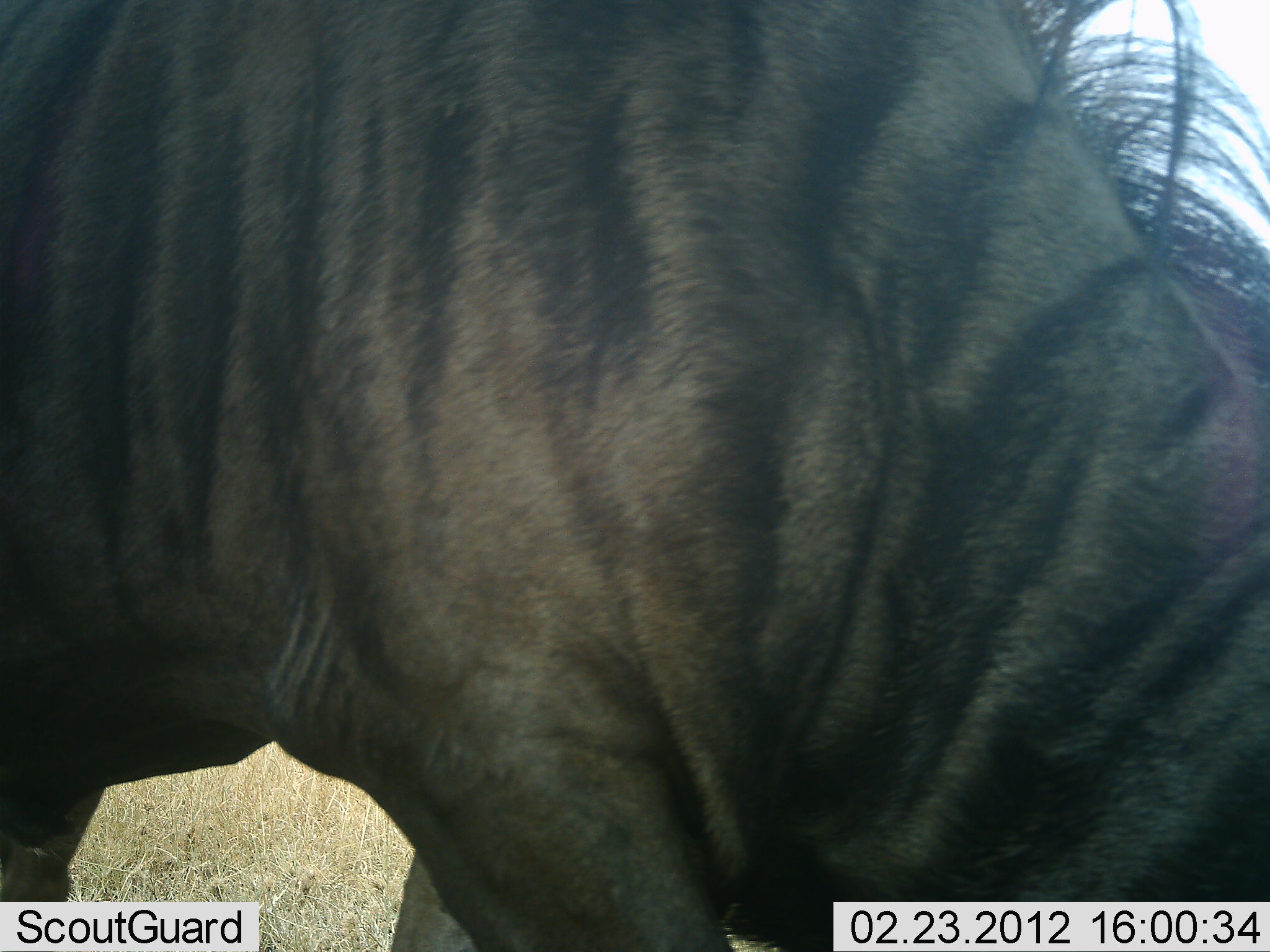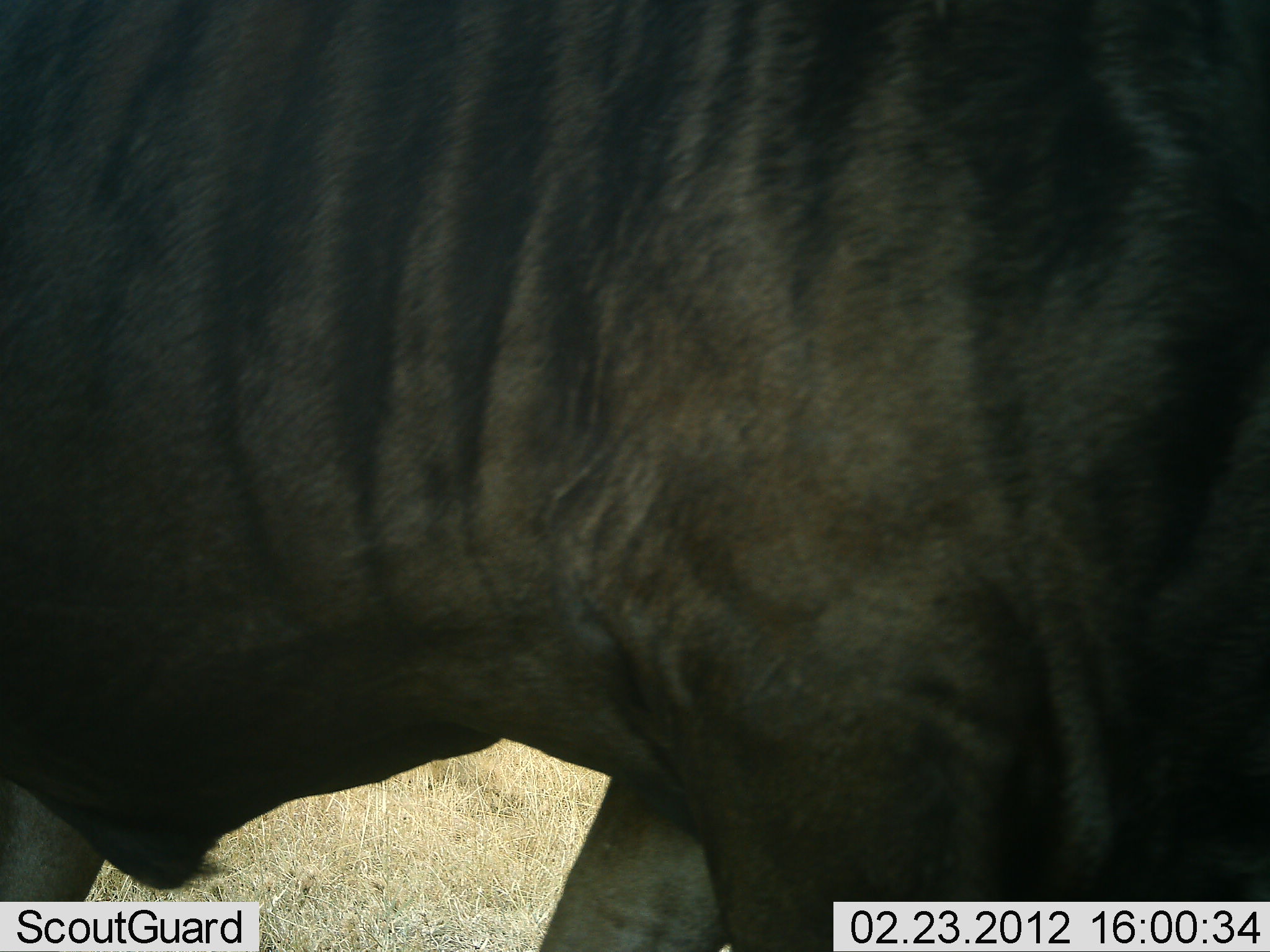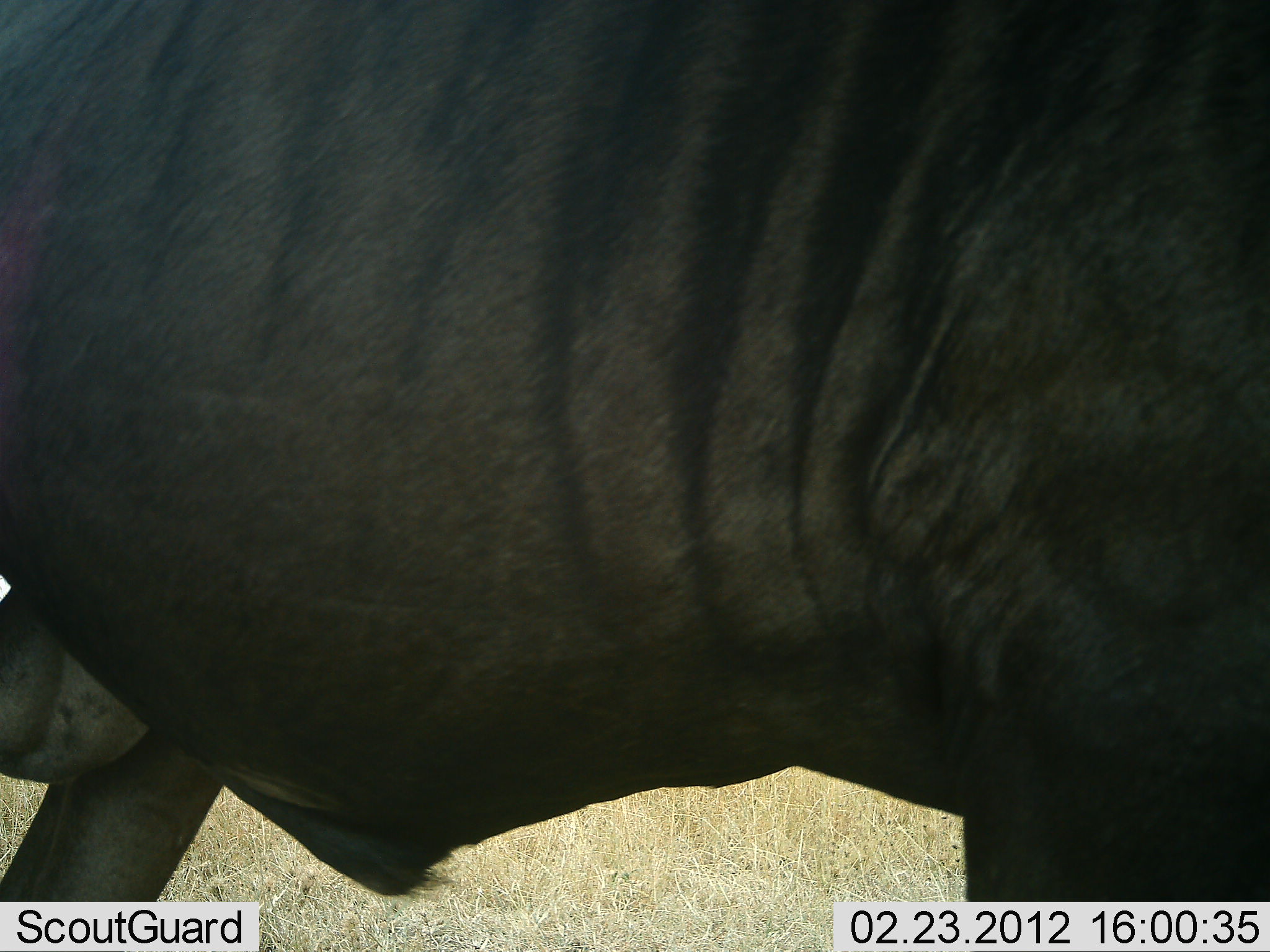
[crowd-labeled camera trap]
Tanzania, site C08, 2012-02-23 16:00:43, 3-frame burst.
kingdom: Animalia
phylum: Chordata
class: Mammalia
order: Artiodactyla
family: Bovidae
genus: Connochaetes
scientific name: Connochaetes taurinus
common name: blue wildebeest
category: wildebeest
Wildebeest (blue wildebeest) (Connochaetes taurinus), count 1. Behavior (volunteer vote fractions): standing 29%, resting 0%, moving 62%, interacting 5%. Young present (vote fraction): 0%. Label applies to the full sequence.